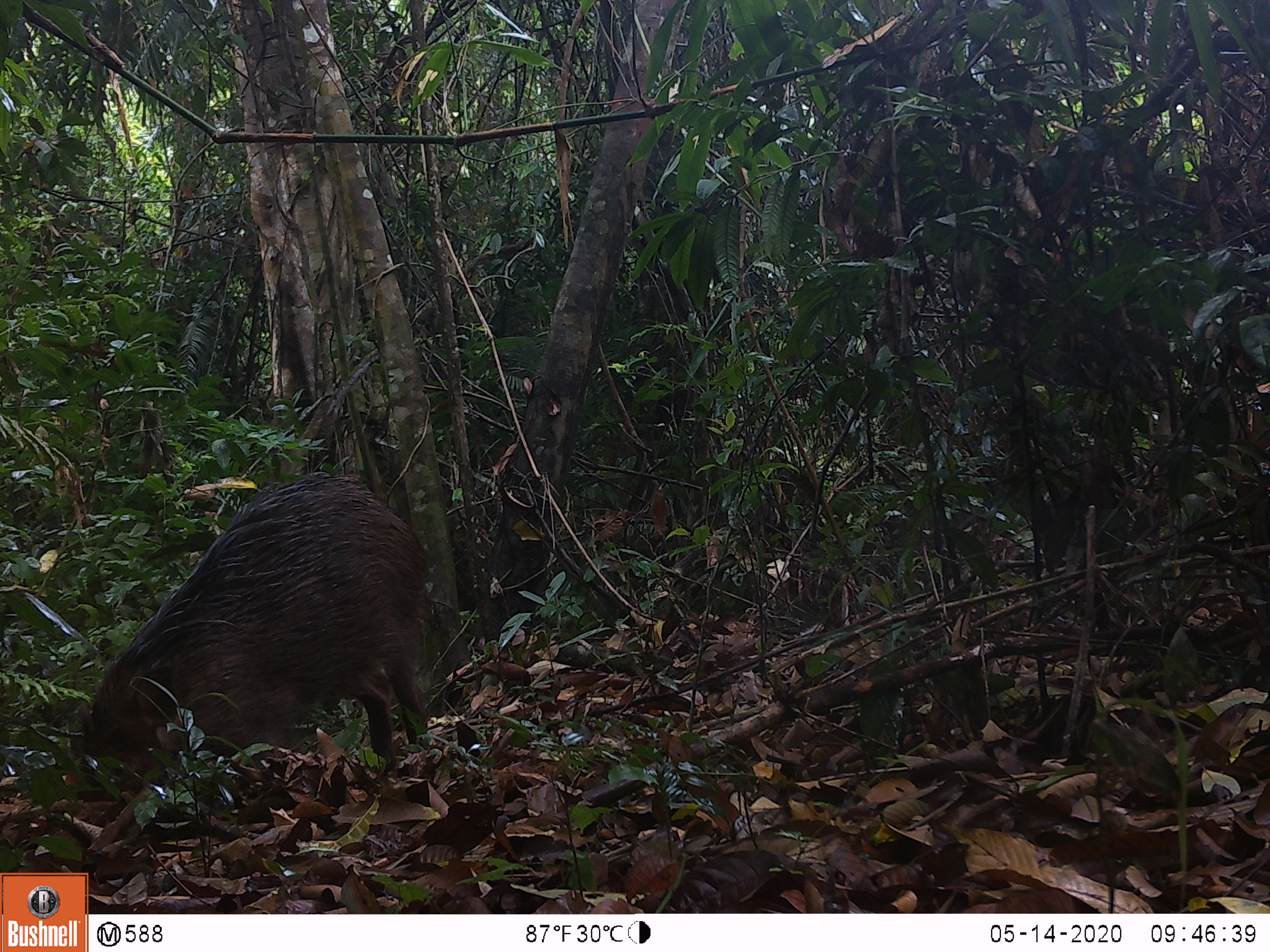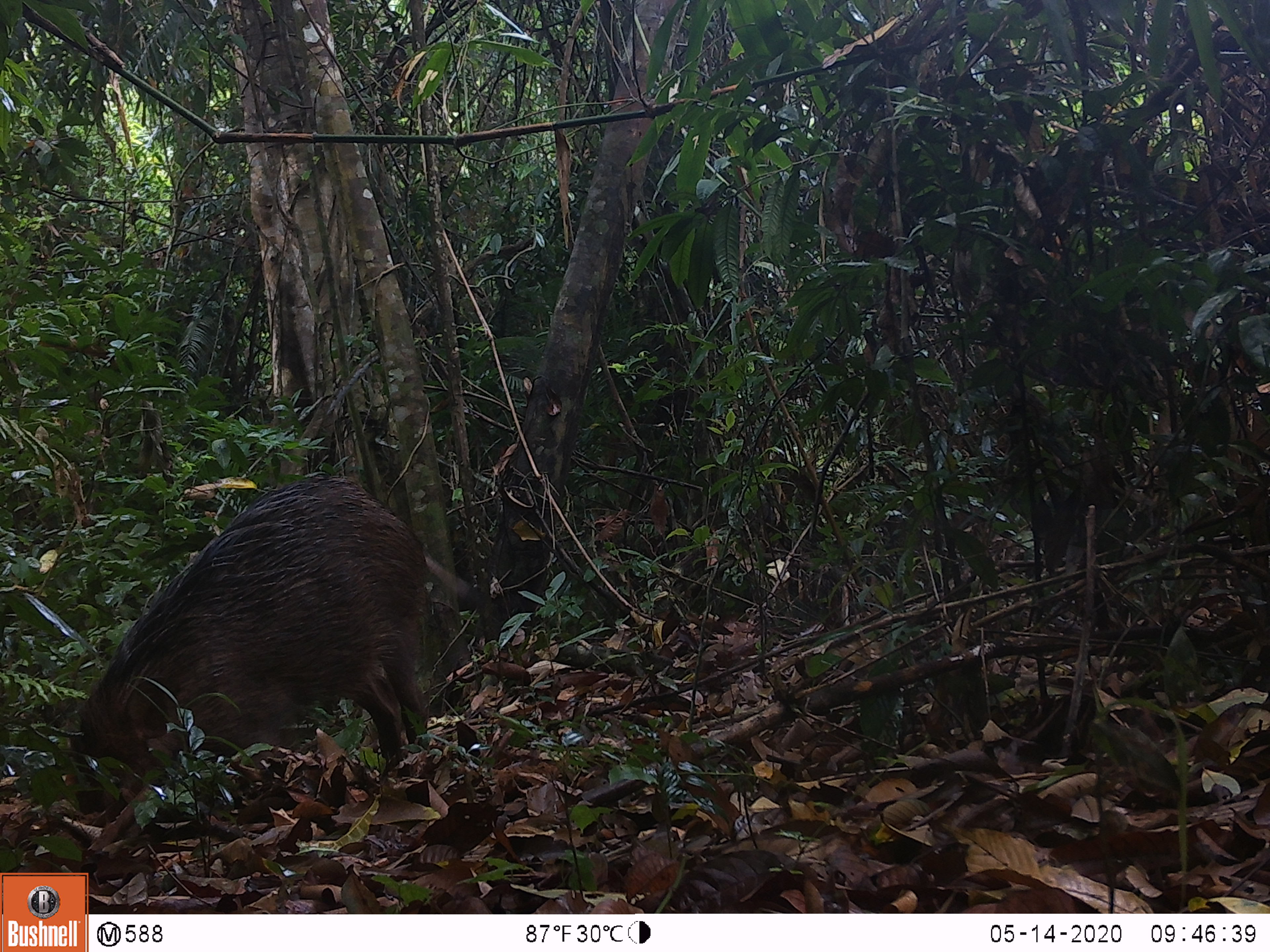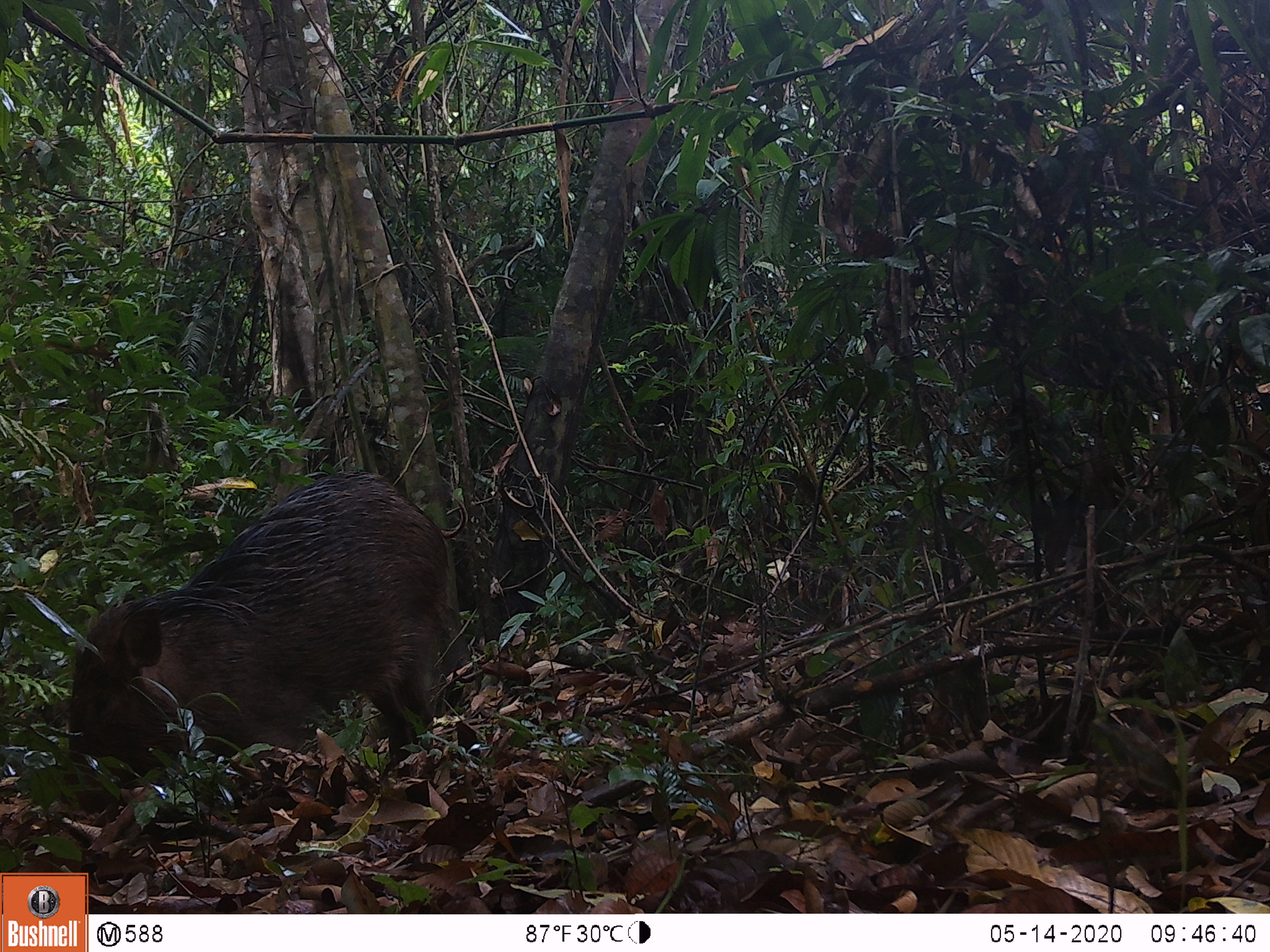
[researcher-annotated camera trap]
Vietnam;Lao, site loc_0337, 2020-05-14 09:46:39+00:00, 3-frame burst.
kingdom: Animalia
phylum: Chordata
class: Mammalia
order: Artiodactyla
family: Suidae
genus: Sus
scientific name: Sus scrofa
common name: eurasian wild pig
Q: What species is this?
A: Eurasian wild pig (Sus scrofa).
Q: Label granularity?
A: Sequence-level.